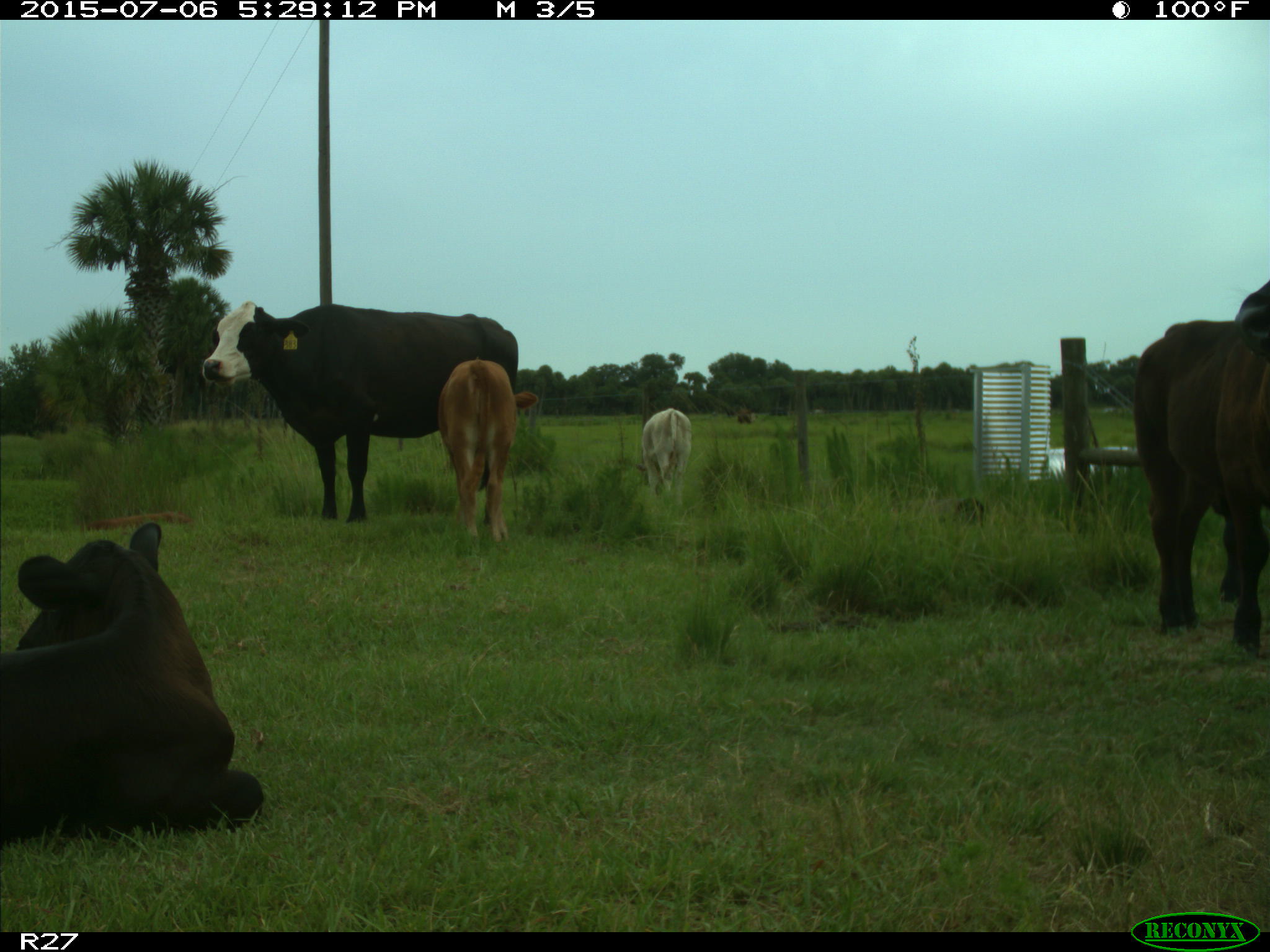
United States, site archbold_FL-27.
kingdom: Animalia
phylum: Chordata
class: Mammalia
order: Artiodactyla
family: Bovidae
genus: Bos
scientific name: Bos taurus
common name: domestic cow